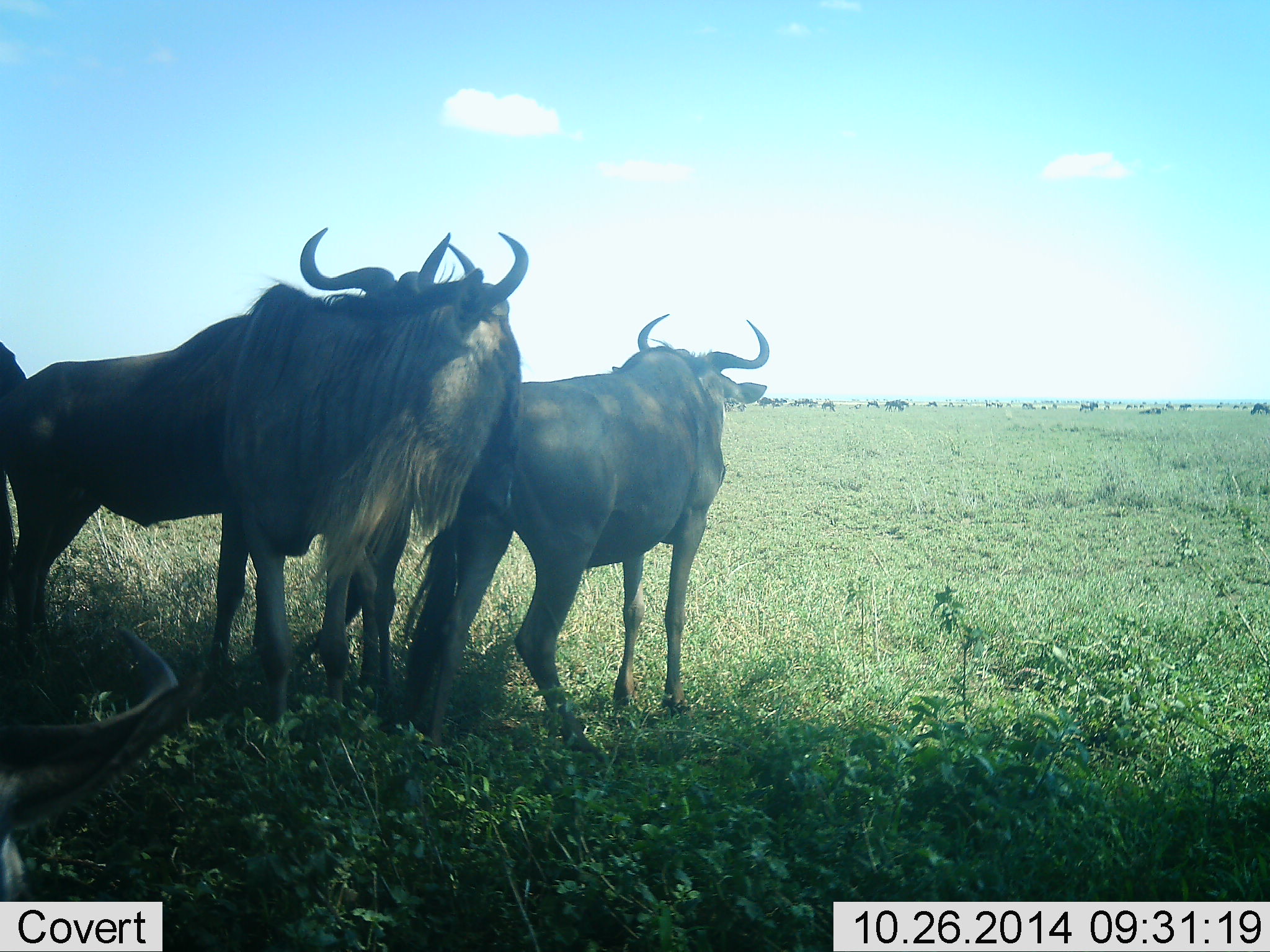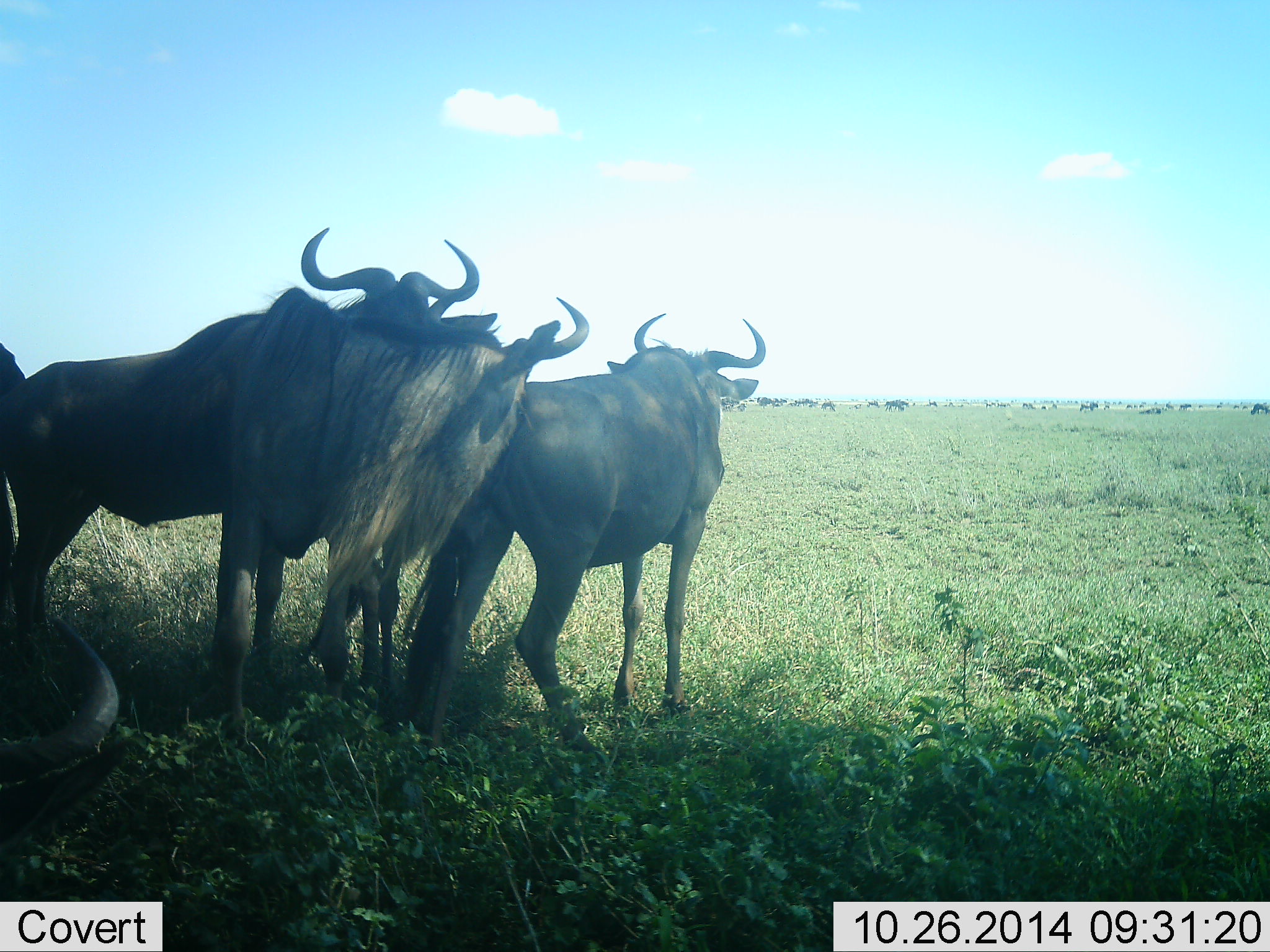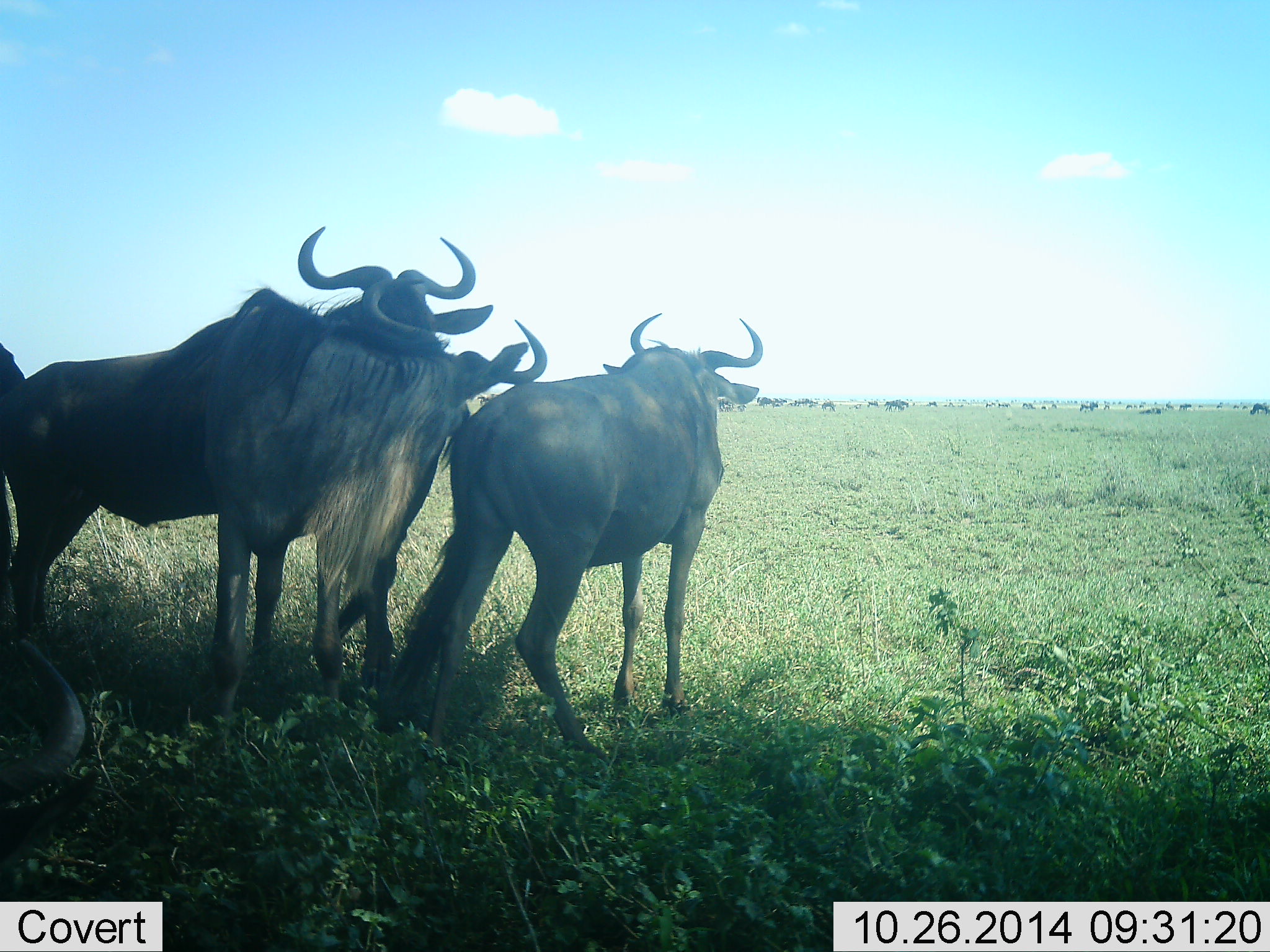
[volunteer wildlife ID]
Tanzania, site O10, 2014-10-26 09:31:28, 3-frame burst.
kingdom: Animalia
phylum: Chordata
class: Mammalia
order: Artiodactyla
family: Bovidae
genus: Connochaetes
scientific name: Connochaetes taurinus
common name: blue wildebeest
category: wildebeest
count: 5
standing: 90%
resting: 20%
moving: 10%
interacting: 20%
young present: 0%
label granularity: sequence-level